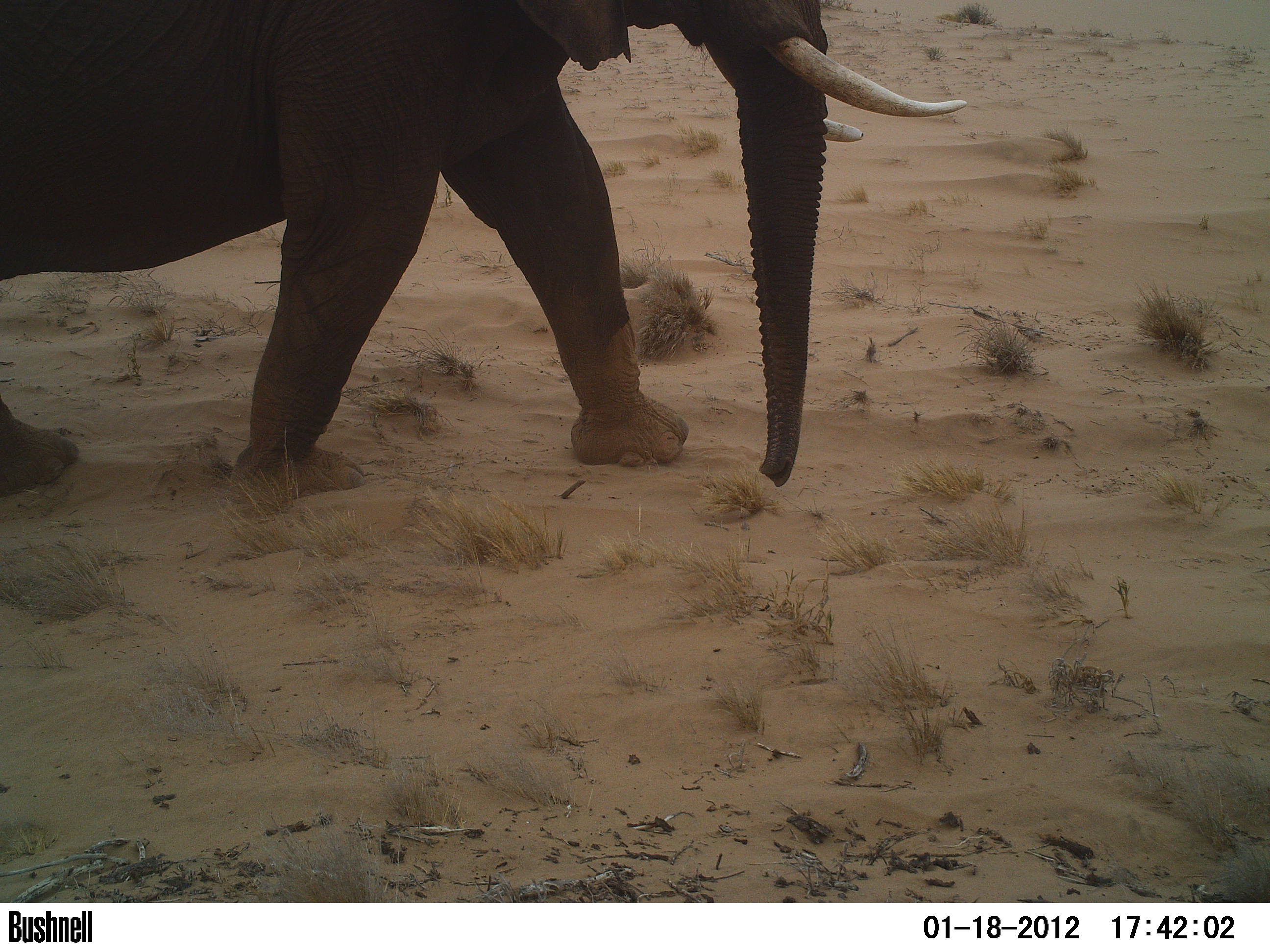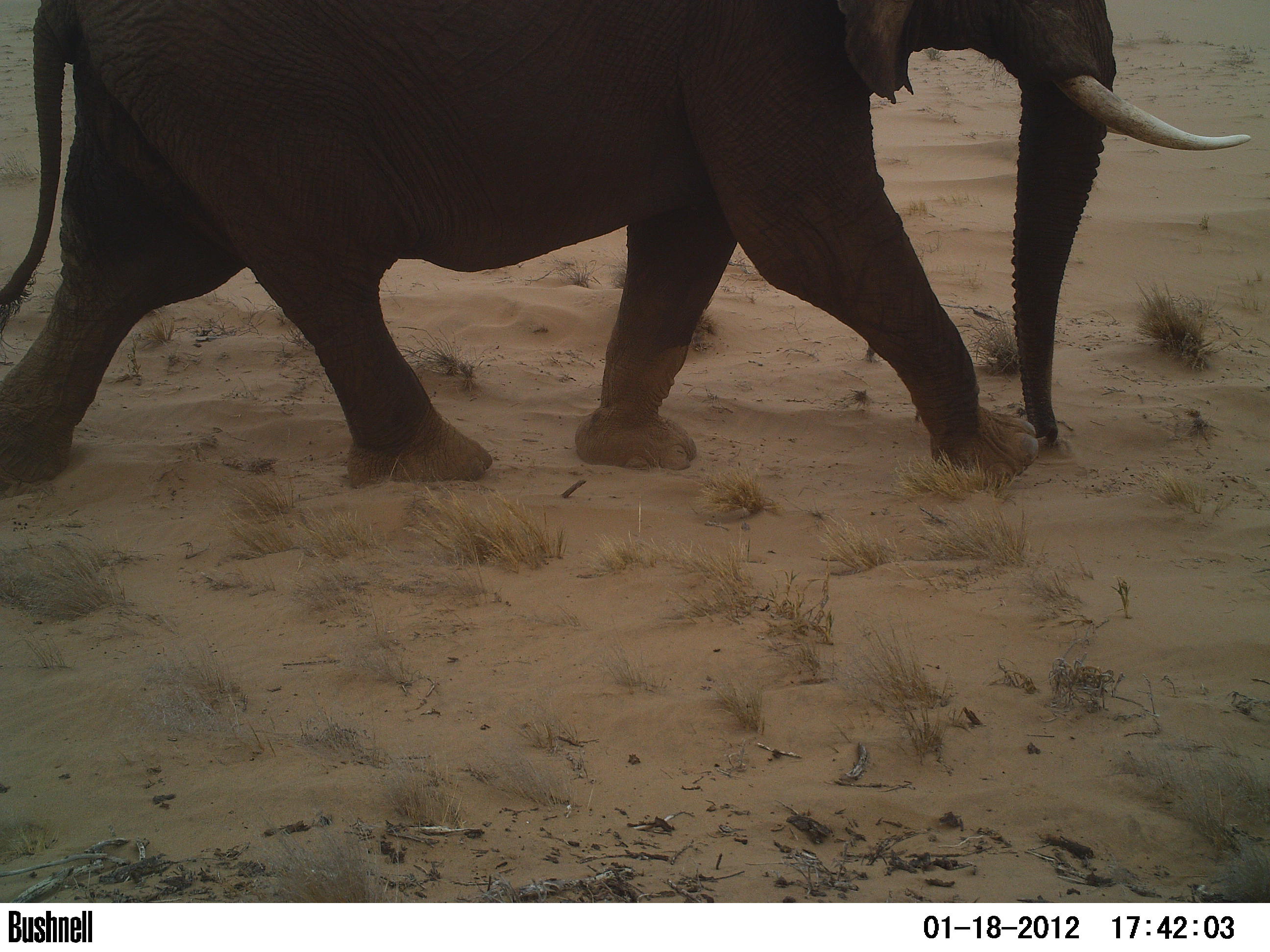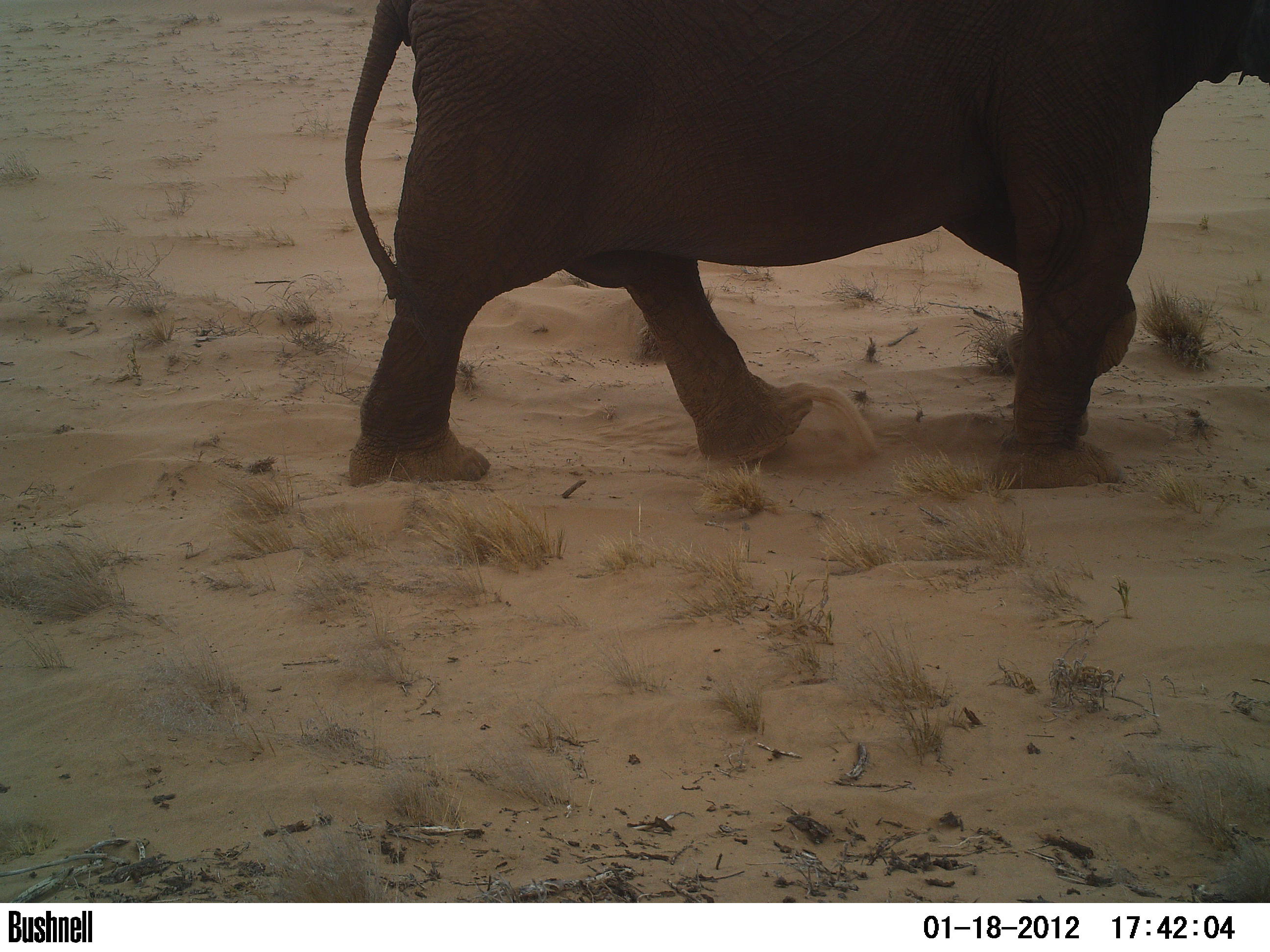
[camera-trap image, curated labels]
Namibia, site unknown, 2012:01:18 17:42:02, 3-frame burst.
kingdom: Animalia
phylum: Chordata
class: Mammalia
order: Proboscidea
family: Elephantidae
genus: Loxodonta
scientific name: Loxodonta africana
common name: african elephant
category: loxodanta africana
Loxodanta africana (african elephant) (Loxodonta africana).